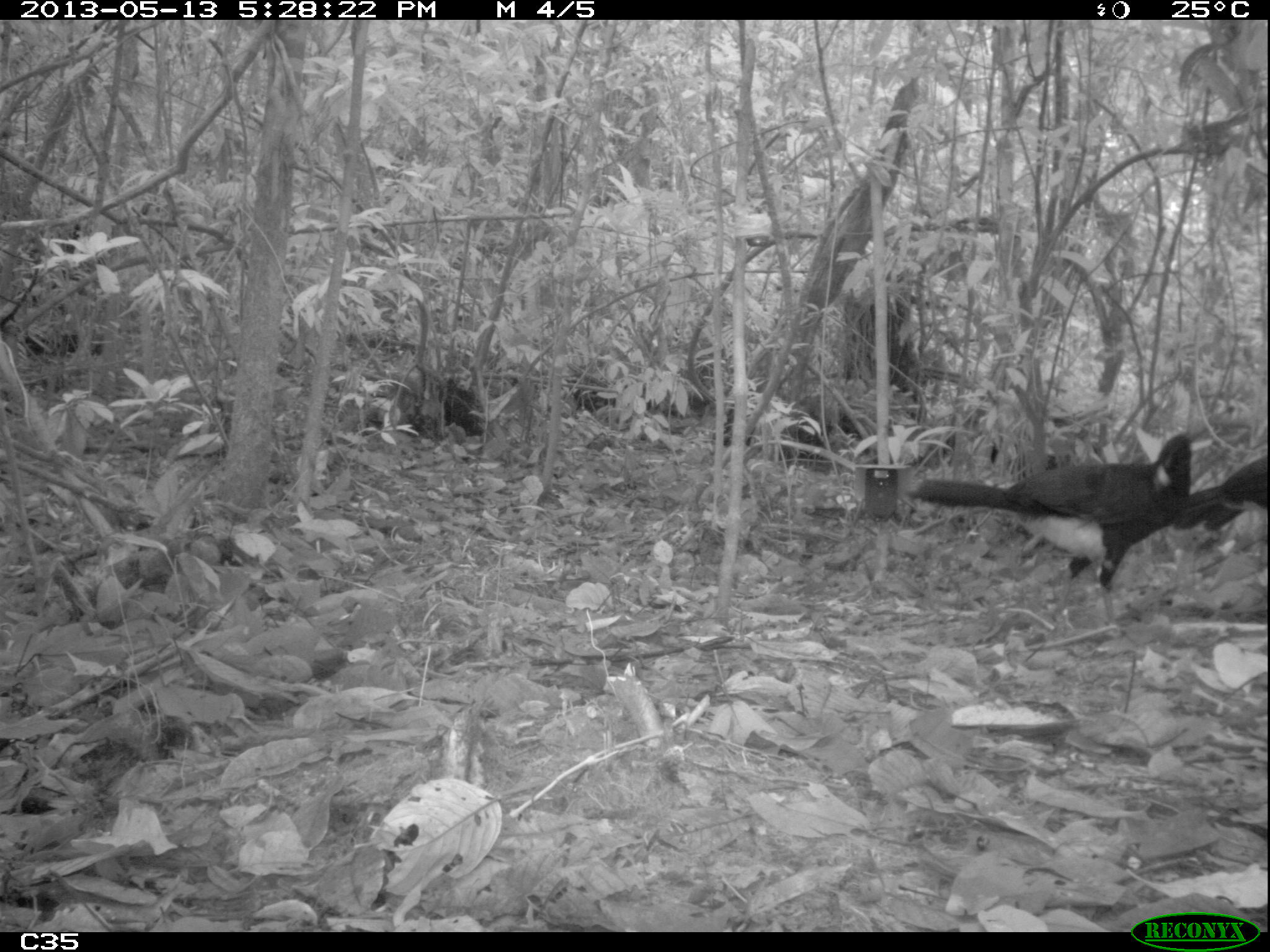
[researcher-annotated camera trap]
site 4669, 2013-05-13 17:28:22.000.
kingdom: Animalia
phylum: Chordata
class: Aves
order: Galliformes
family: Cracidae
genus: Crax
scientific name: Crax alector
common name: black curassow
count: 2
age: adult